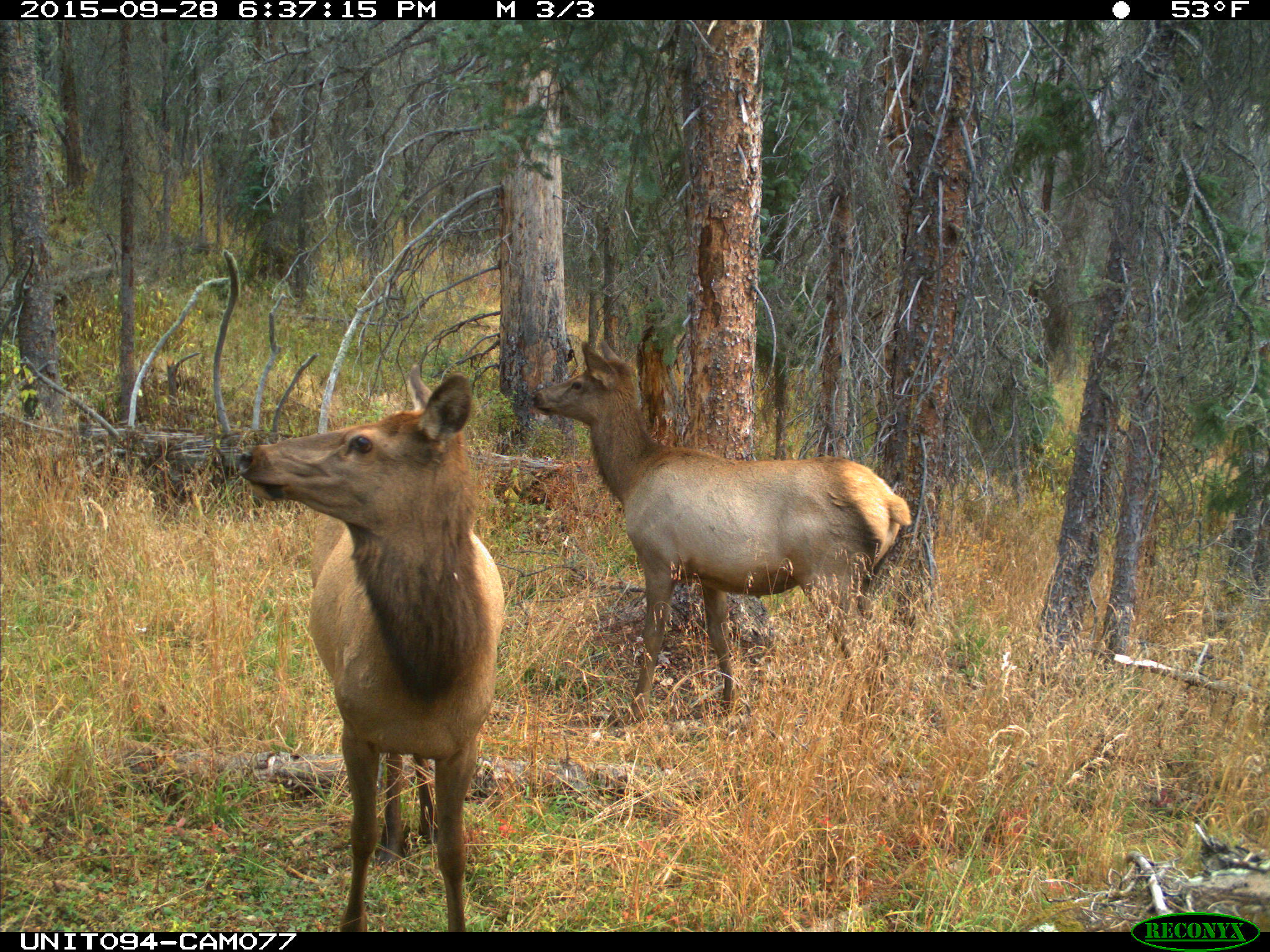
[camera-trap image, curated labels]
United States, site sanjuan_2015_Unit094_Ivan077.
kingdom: Animalia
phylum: Chordata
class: Mammalia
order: Artiodactyla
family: Cervidae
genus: Cervus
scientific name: Cervus elaphus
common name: red deer